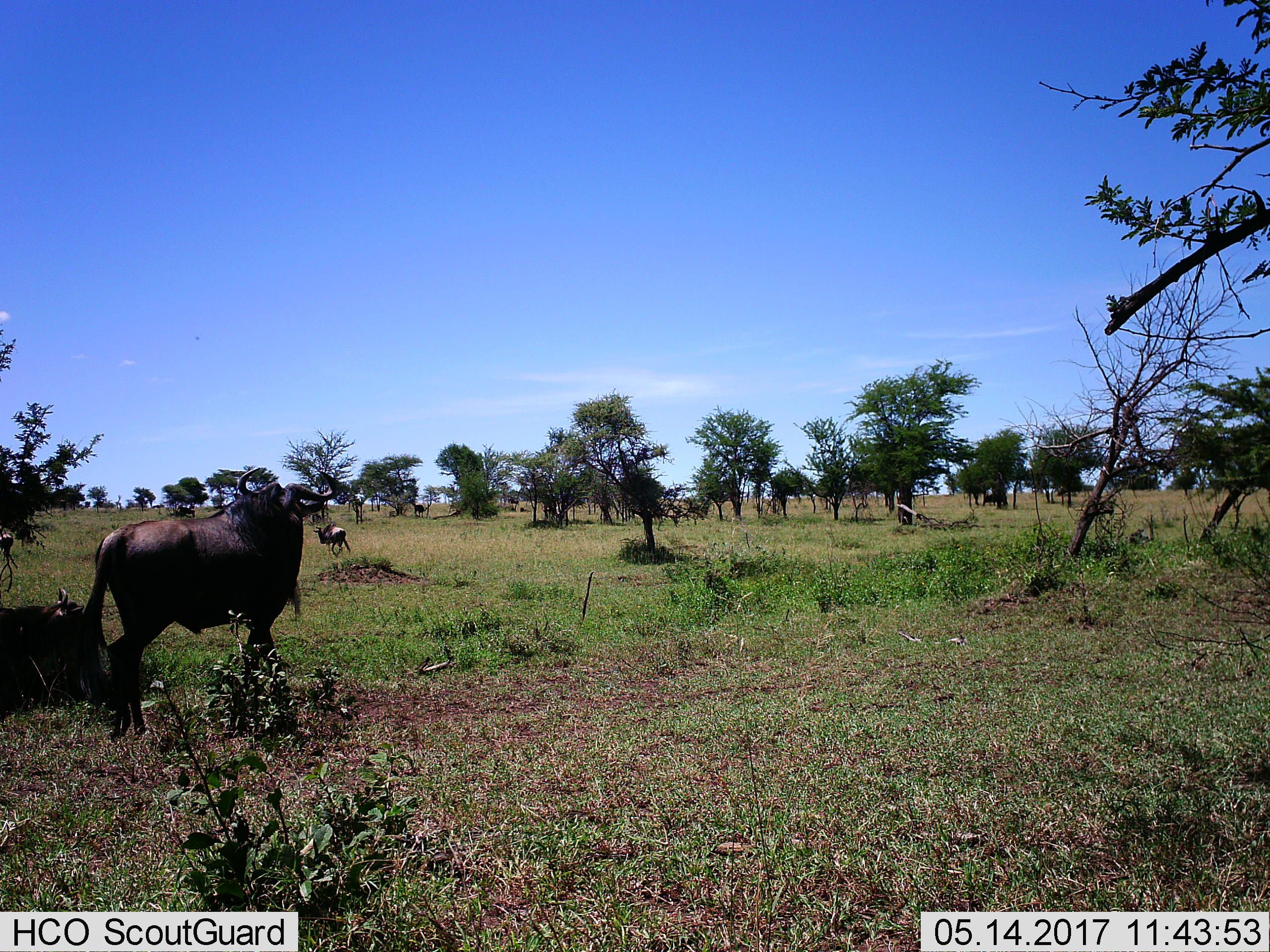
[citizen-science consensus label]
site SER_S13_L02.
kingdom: Animalia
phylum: Chordata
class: Mammalia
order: Artiodactyla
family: Bovidae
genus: Connochaetes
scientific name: Connochaetes taurinus taurinus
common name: blue wildebeest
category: wildebeestblue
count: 3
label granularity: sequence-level